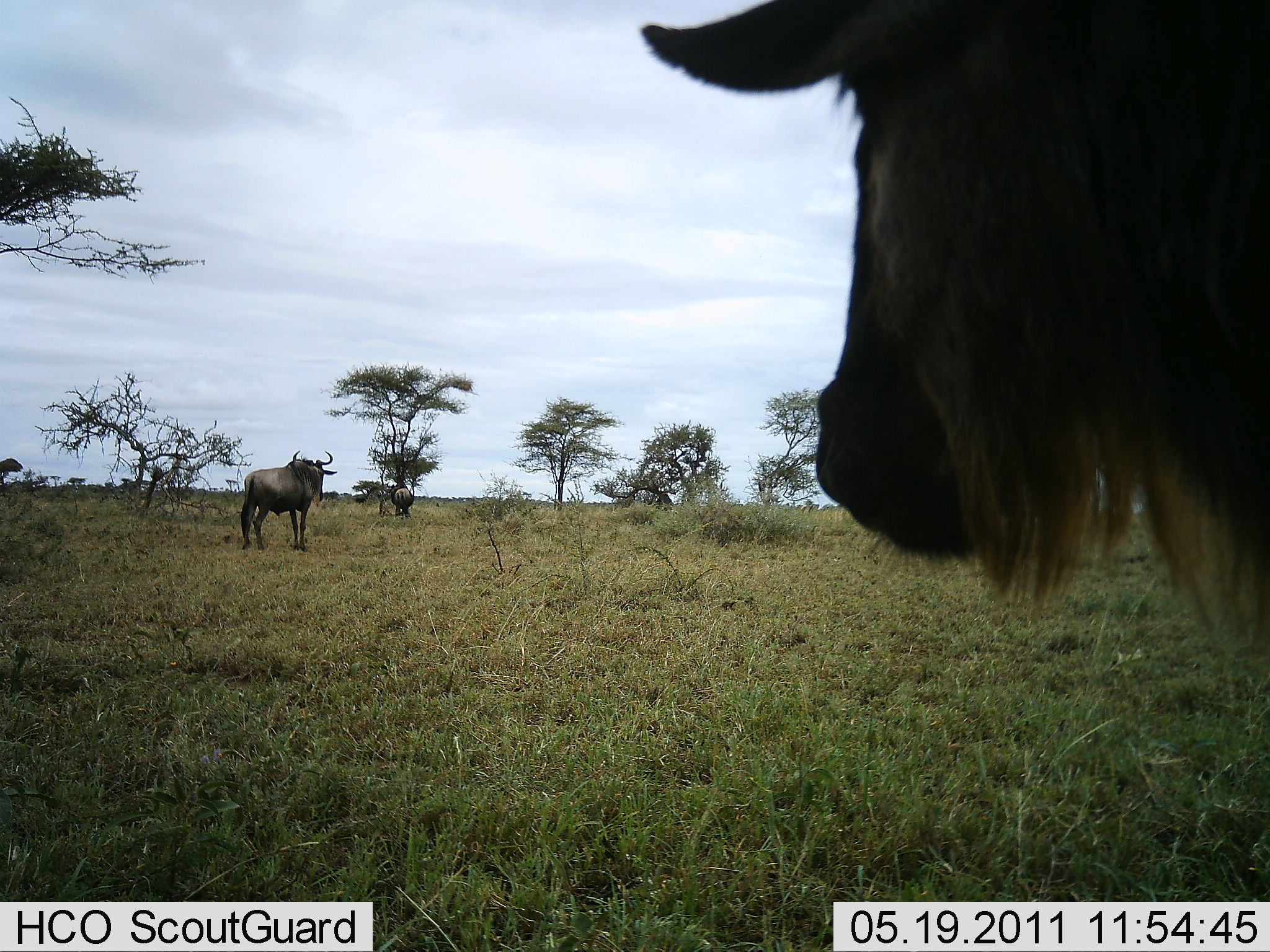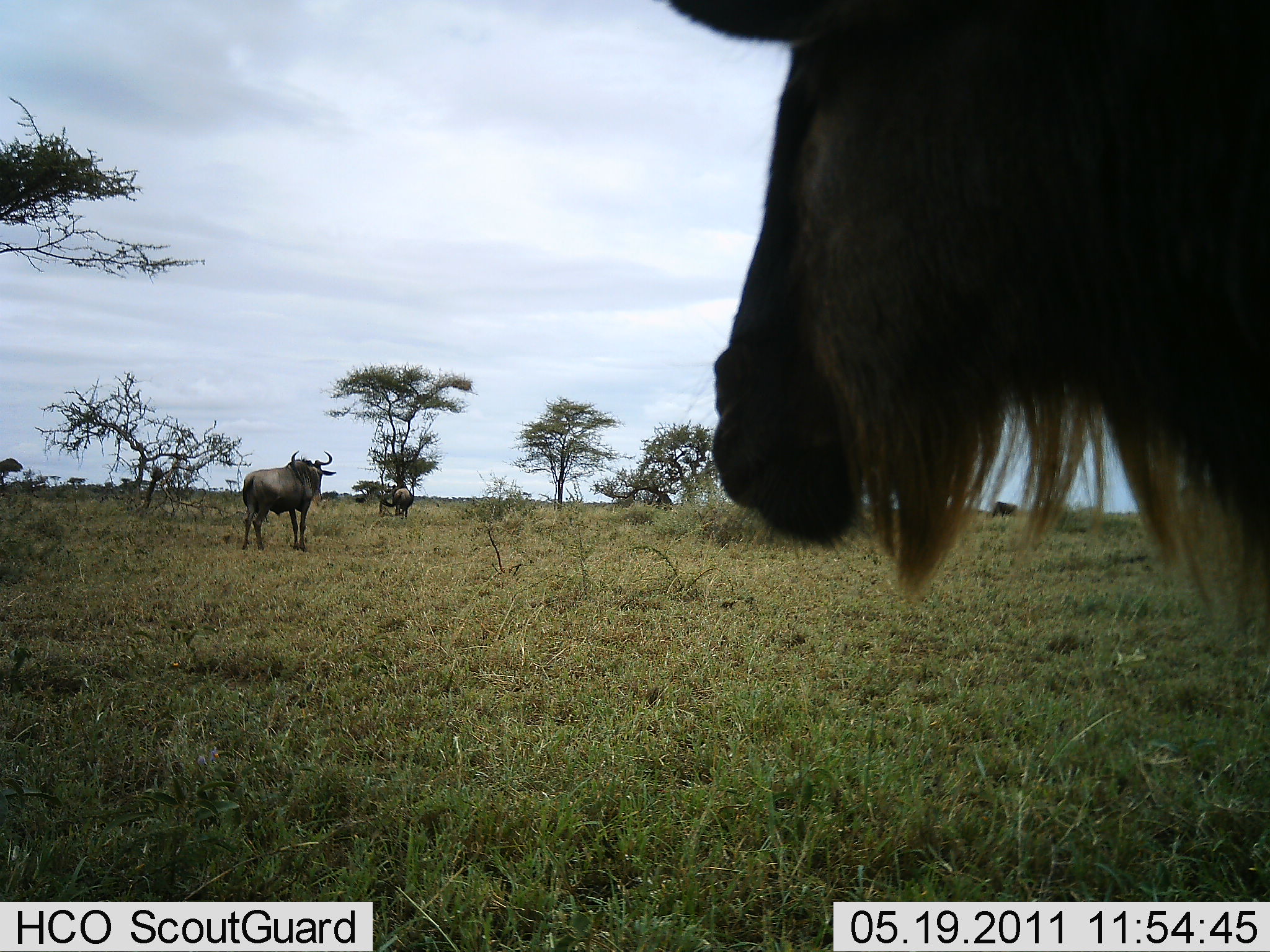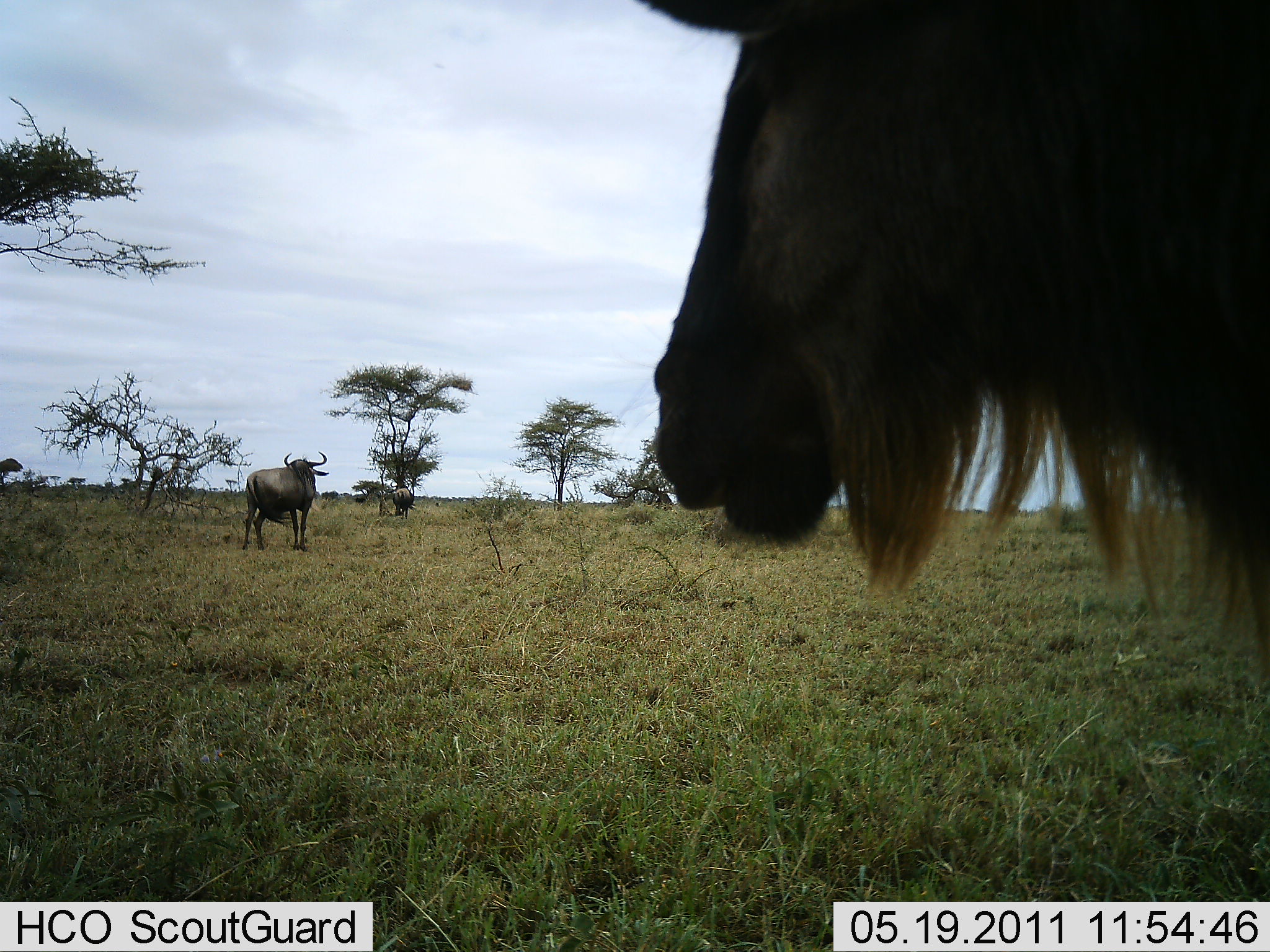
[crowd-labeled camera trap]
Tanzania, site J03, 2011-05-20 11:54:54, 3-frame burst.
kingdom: Animalia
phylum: Chordata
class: Mammalia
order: Artiodactyla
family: Bovidae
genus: Connochaetes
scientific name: Connochaetes taurinus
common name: blue wildebeest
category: wildebeest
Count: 3.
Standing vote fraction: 100%.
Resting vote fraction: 0%.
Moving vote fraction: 0%.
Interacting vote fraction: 0%.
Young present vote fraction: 0%.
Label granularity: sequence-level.